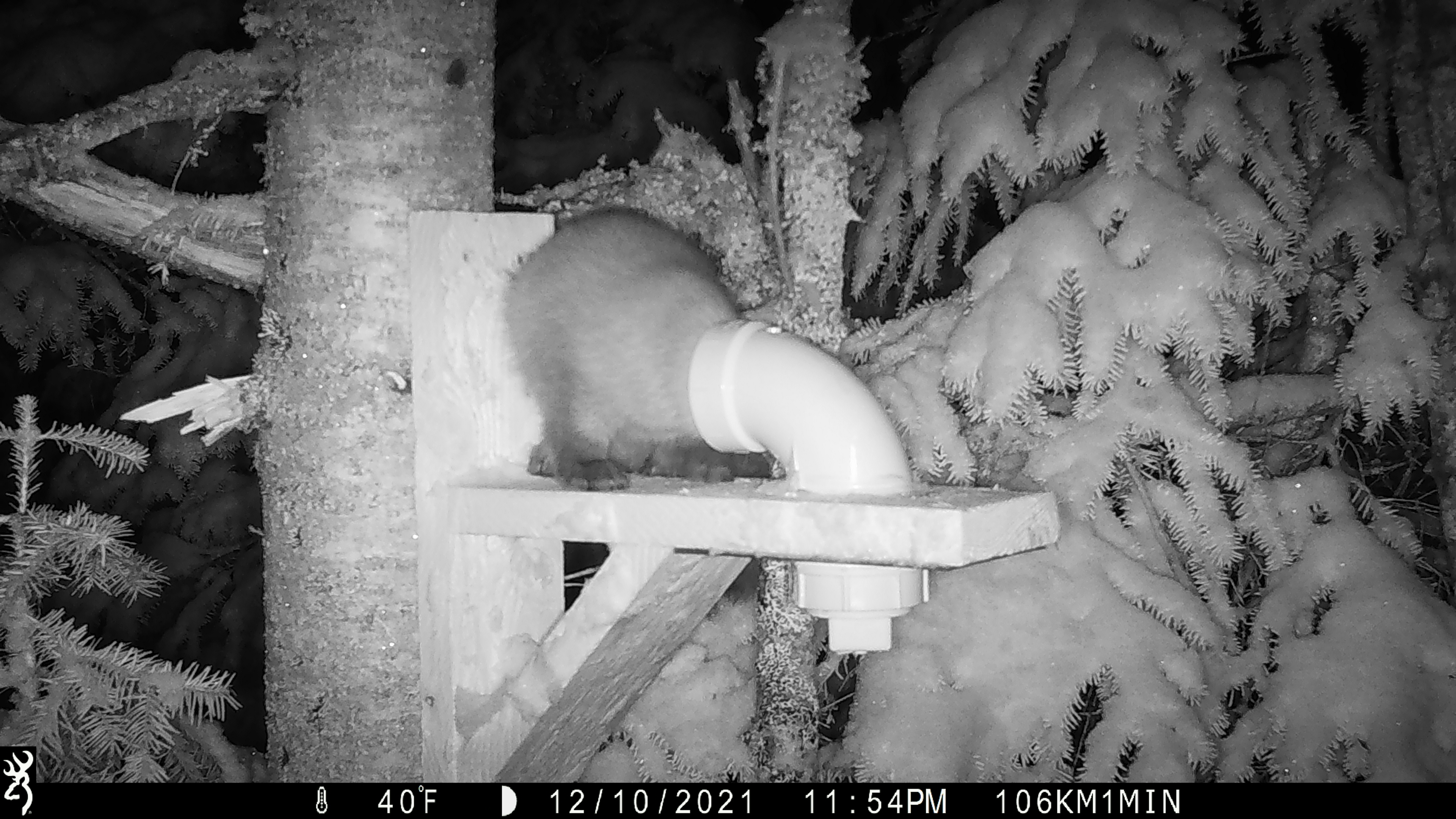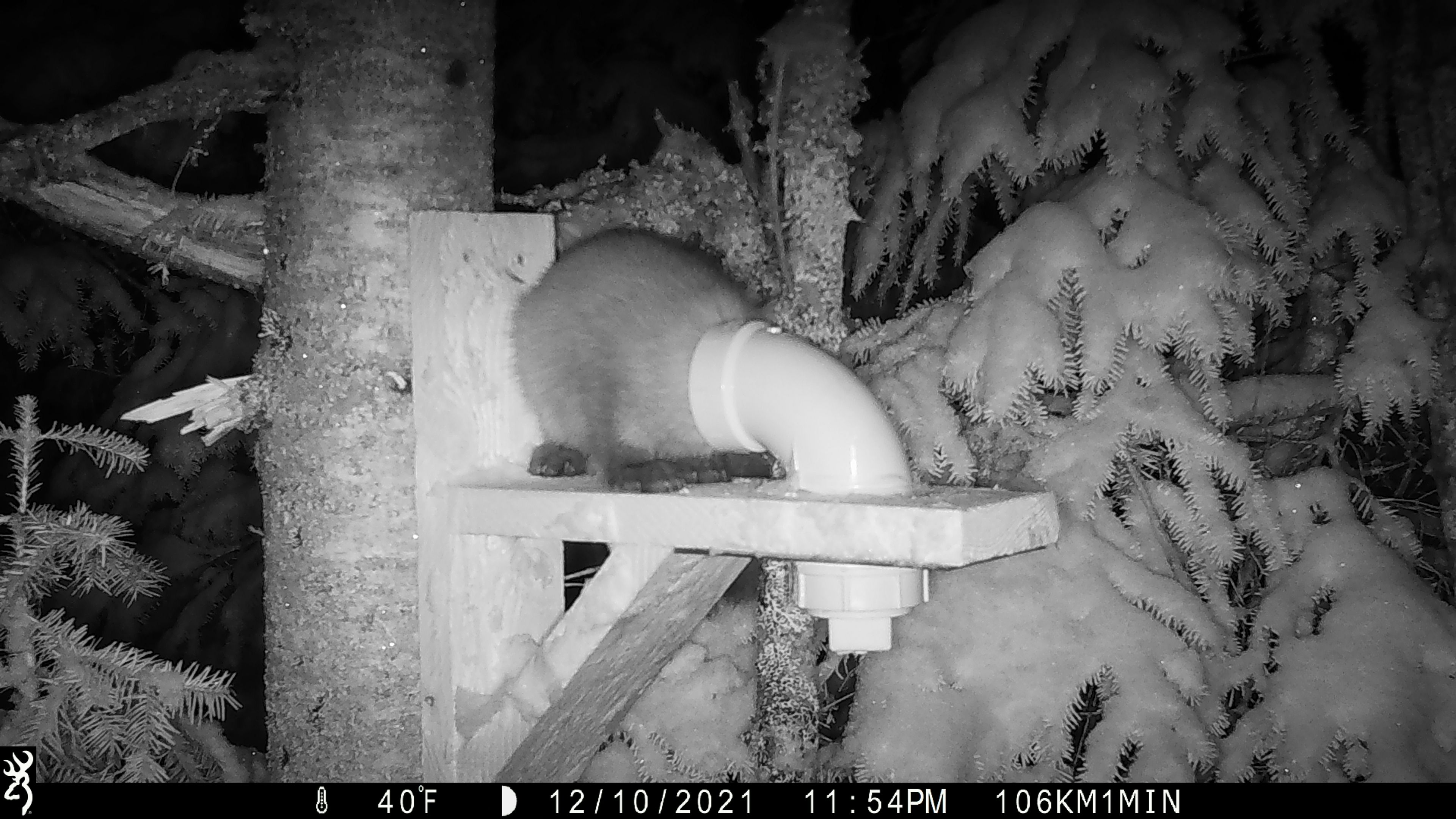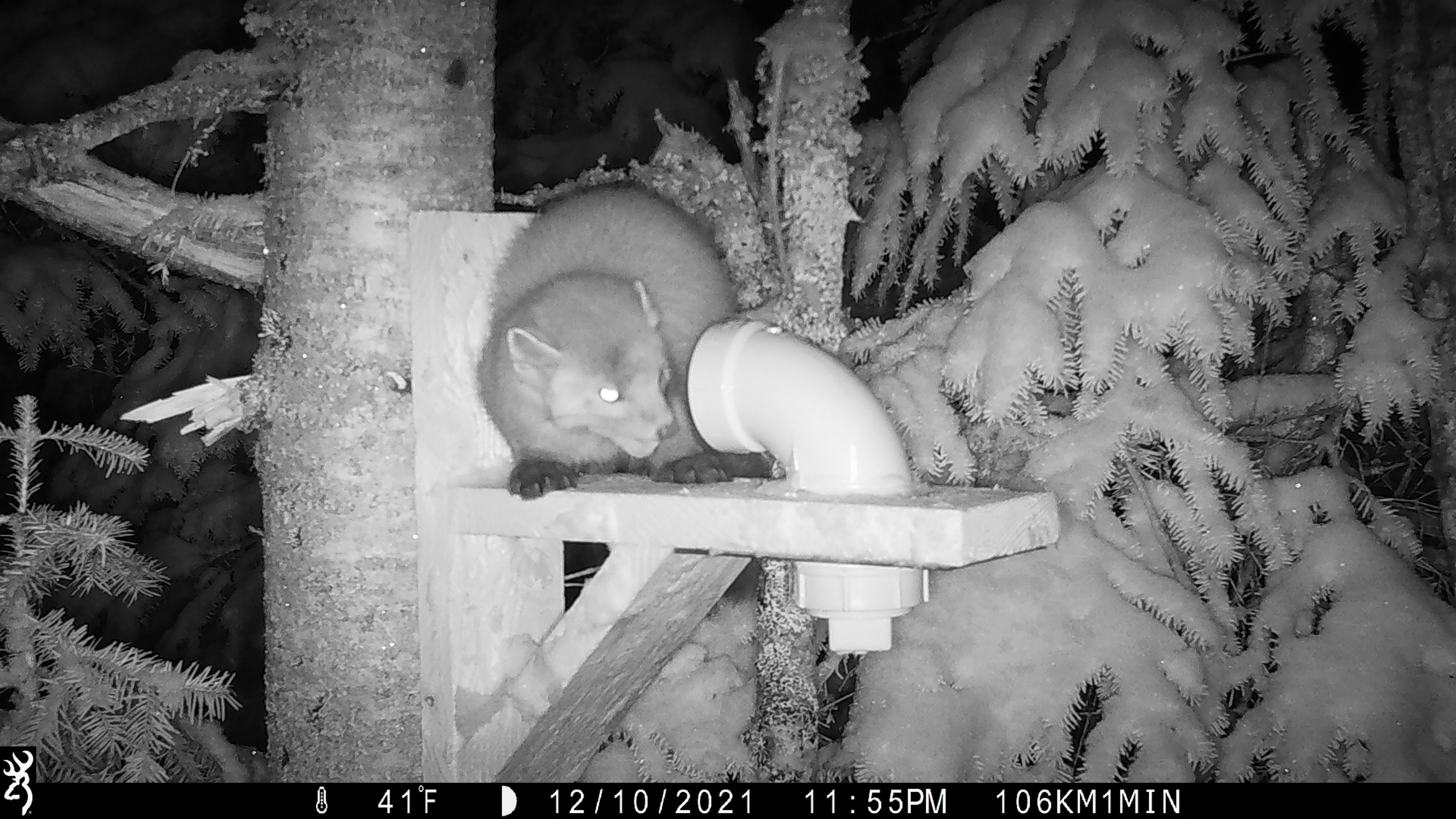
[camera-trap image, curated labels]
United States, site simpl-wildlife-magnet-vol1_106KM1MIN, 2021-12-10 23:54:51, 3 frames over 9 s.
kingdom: Animalia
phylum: Chordata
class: Mammalia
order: Carnivora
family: Mustelidae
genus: Martes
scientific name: Martes americana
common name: american marten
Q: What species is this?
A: American marten (Martes americana).